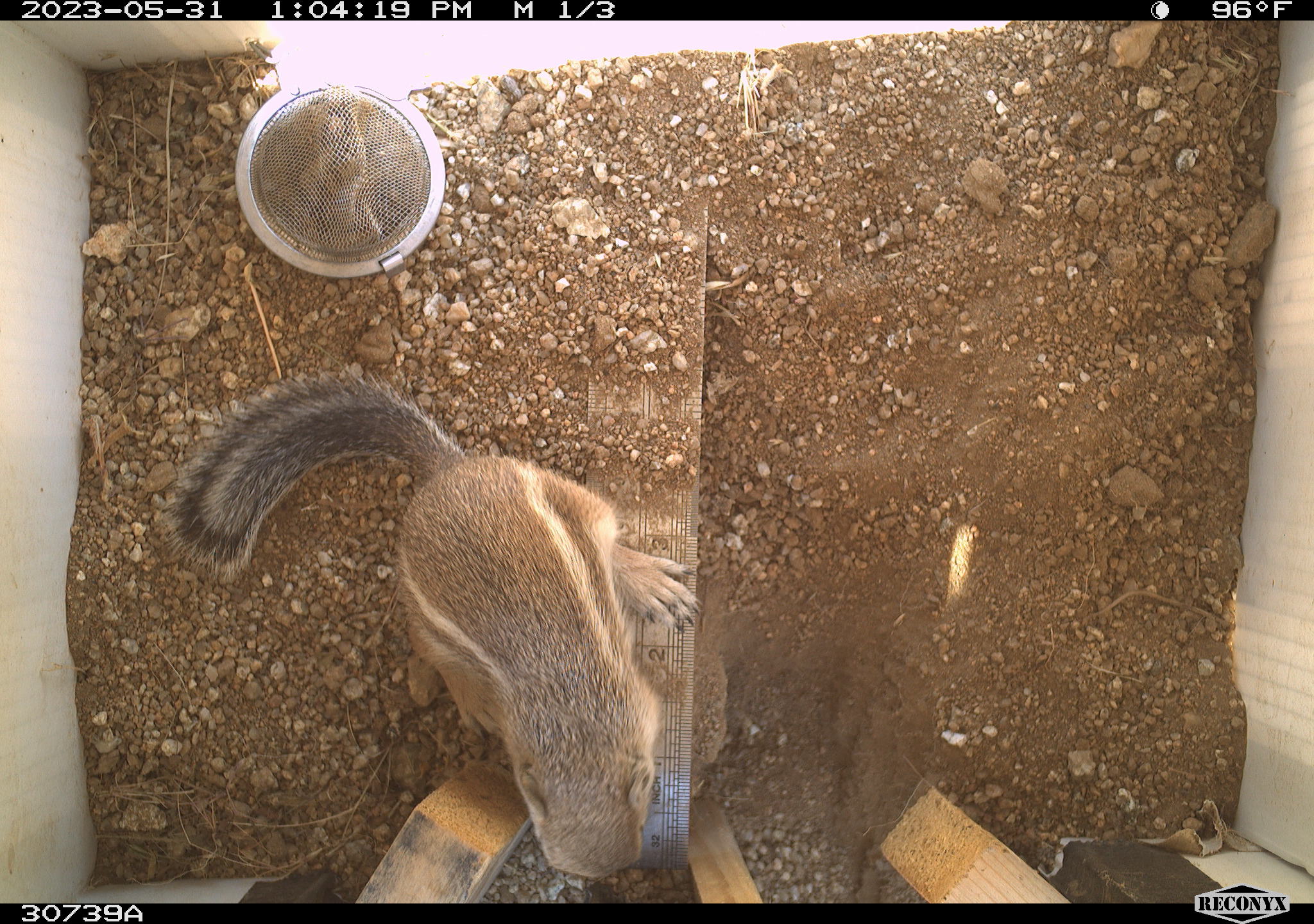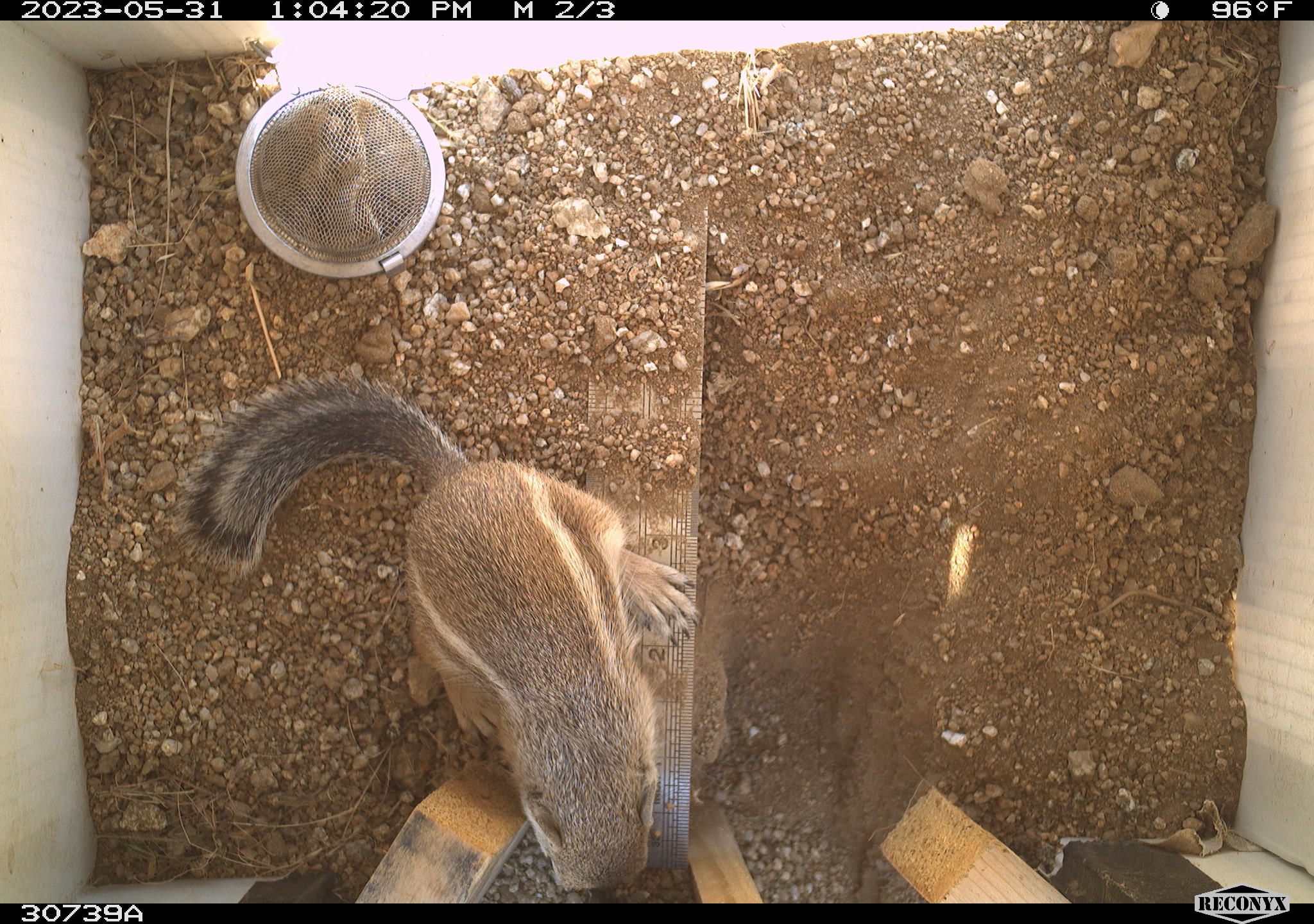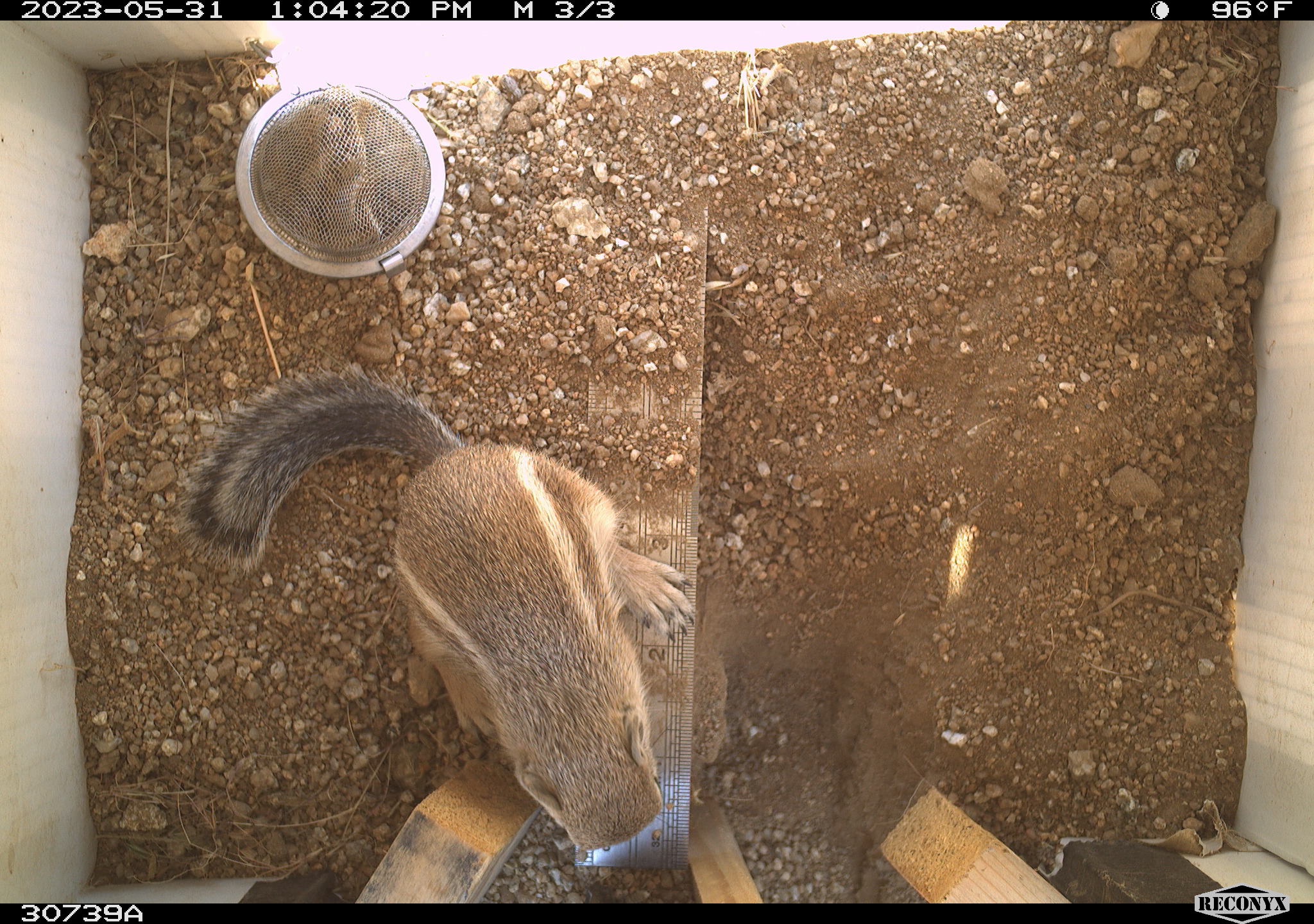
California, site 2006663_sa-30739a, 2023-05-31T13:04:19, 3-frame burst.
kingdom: Animalia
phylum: Chordata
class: Mammalia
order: Rodentia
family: Sciuridae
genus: Ammospermophilus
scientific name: Ammospermophilus leucurus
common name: white-tailed antelope squirrel